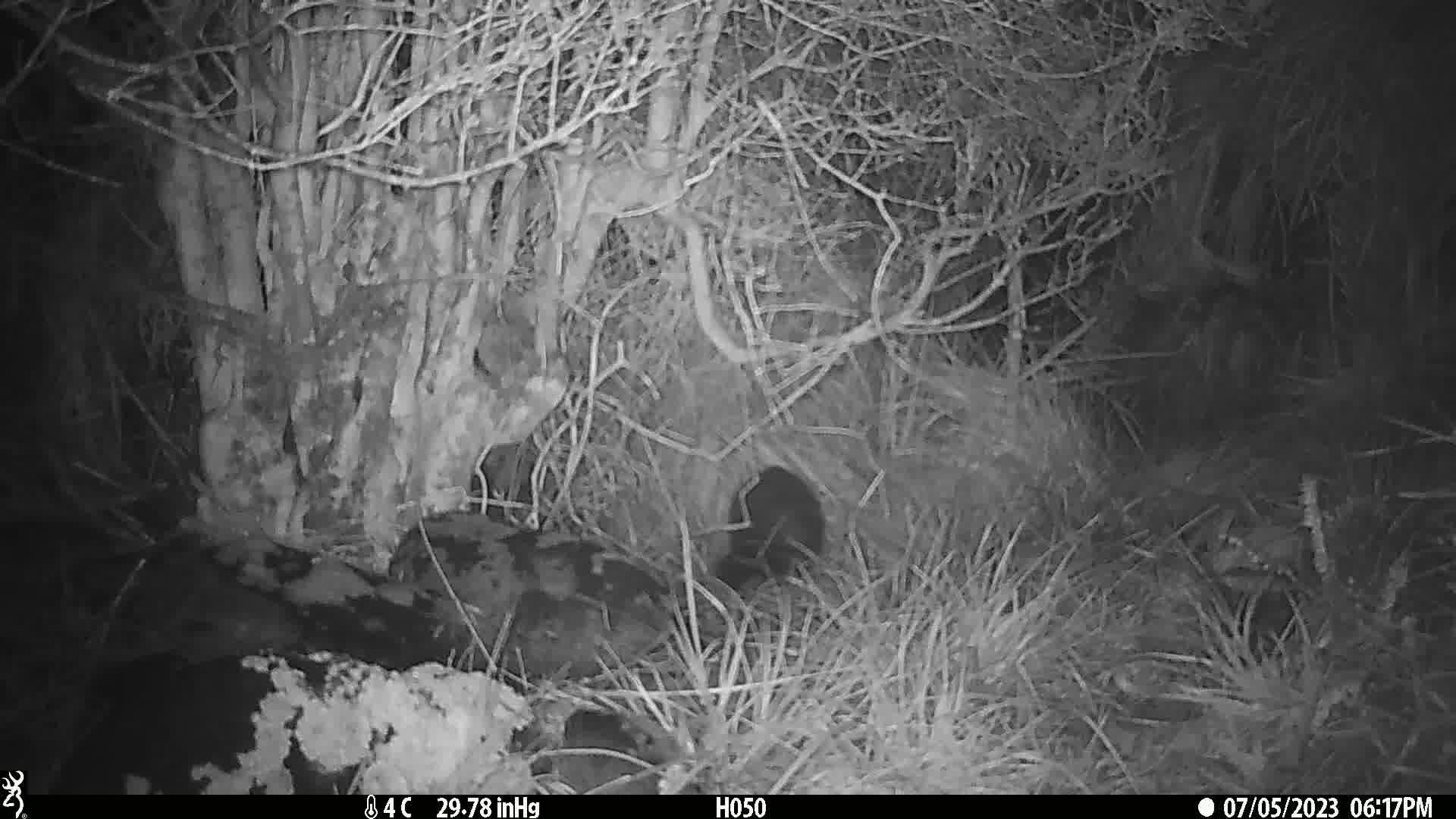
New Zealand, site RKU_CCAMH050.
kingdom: Animalia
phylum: Chordata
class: Mammalia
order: Diprotodontia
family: Phalangeridae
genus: Trichosurus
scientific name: Trichosurus vulpecula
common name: common brushtail possum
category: possum